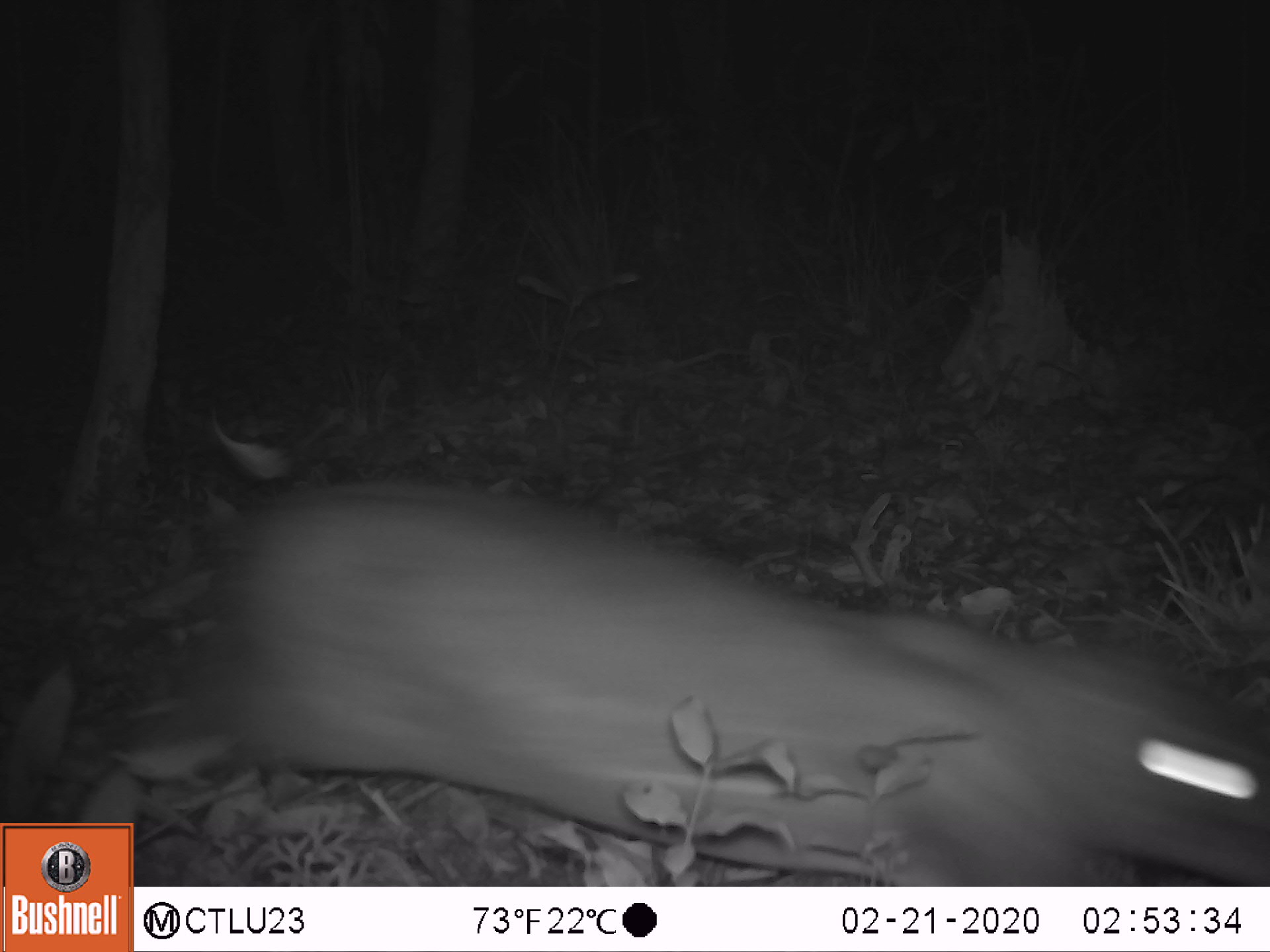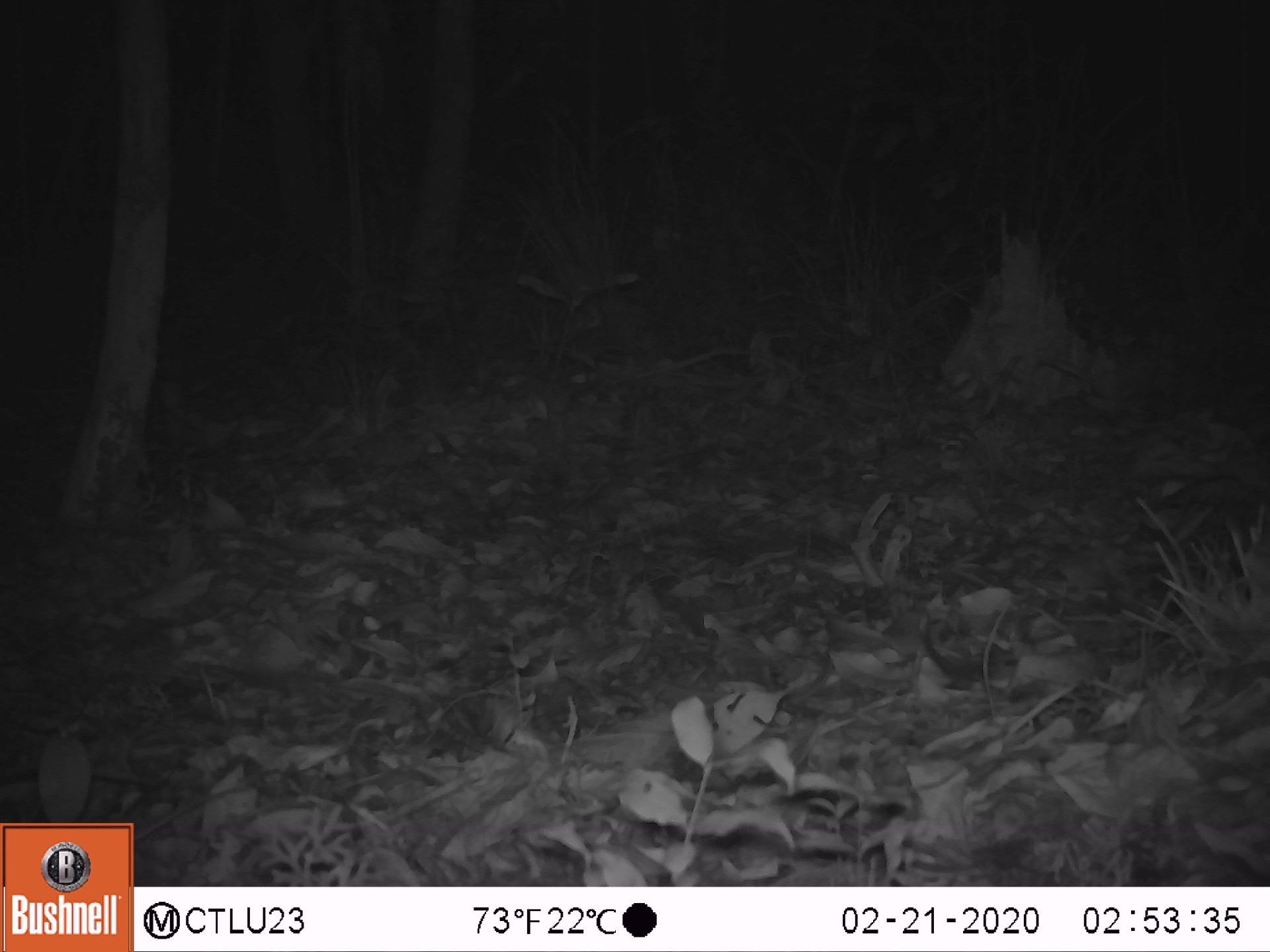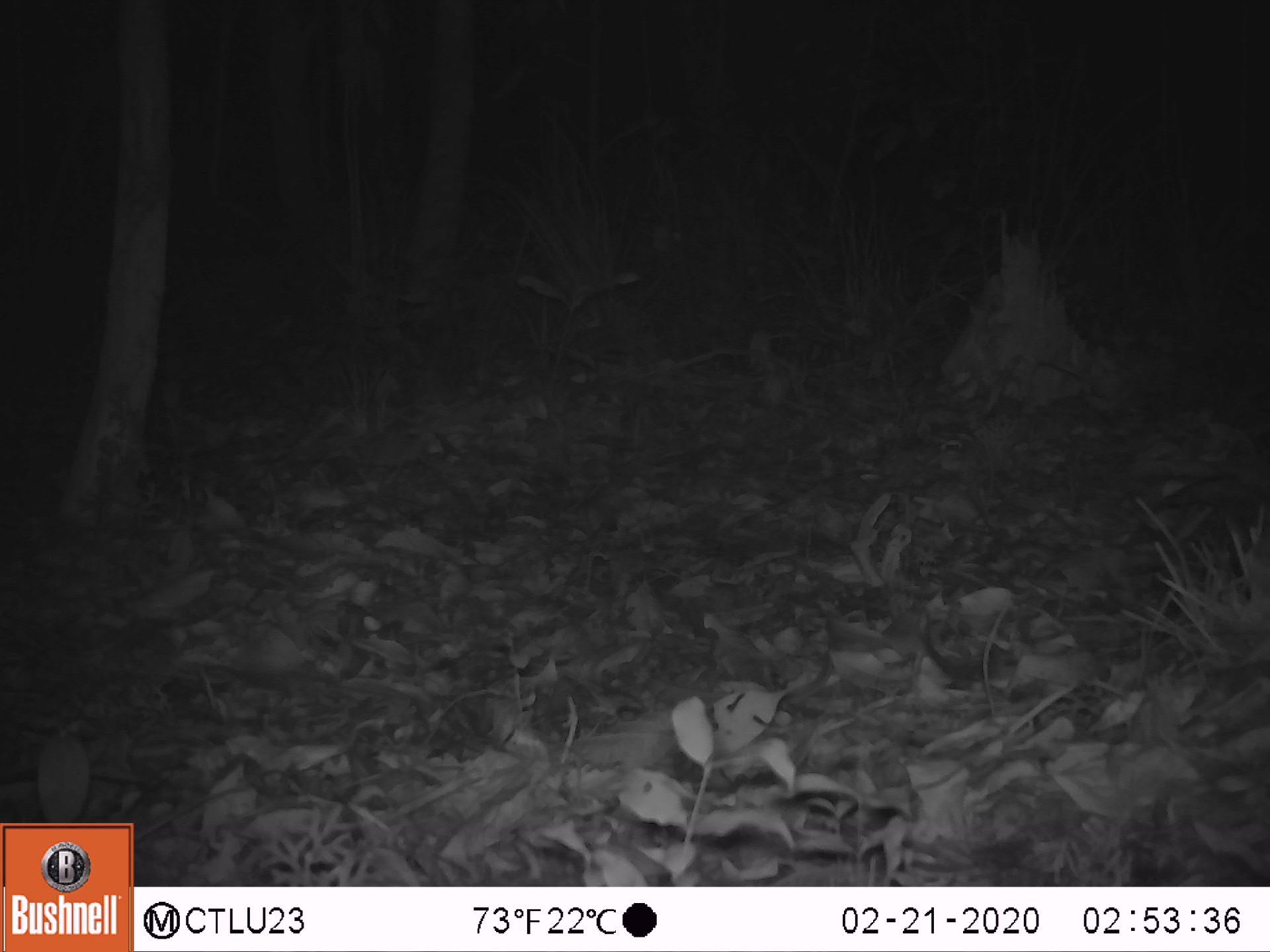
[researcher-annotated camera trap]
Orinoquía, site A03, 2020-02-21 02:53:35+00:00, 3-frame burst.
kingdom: Animalia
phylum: Chordata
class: Mammalia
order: Rodentia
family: Cuniculidae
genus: Cuniculus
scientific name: Cuniculus paca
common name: spotted paca